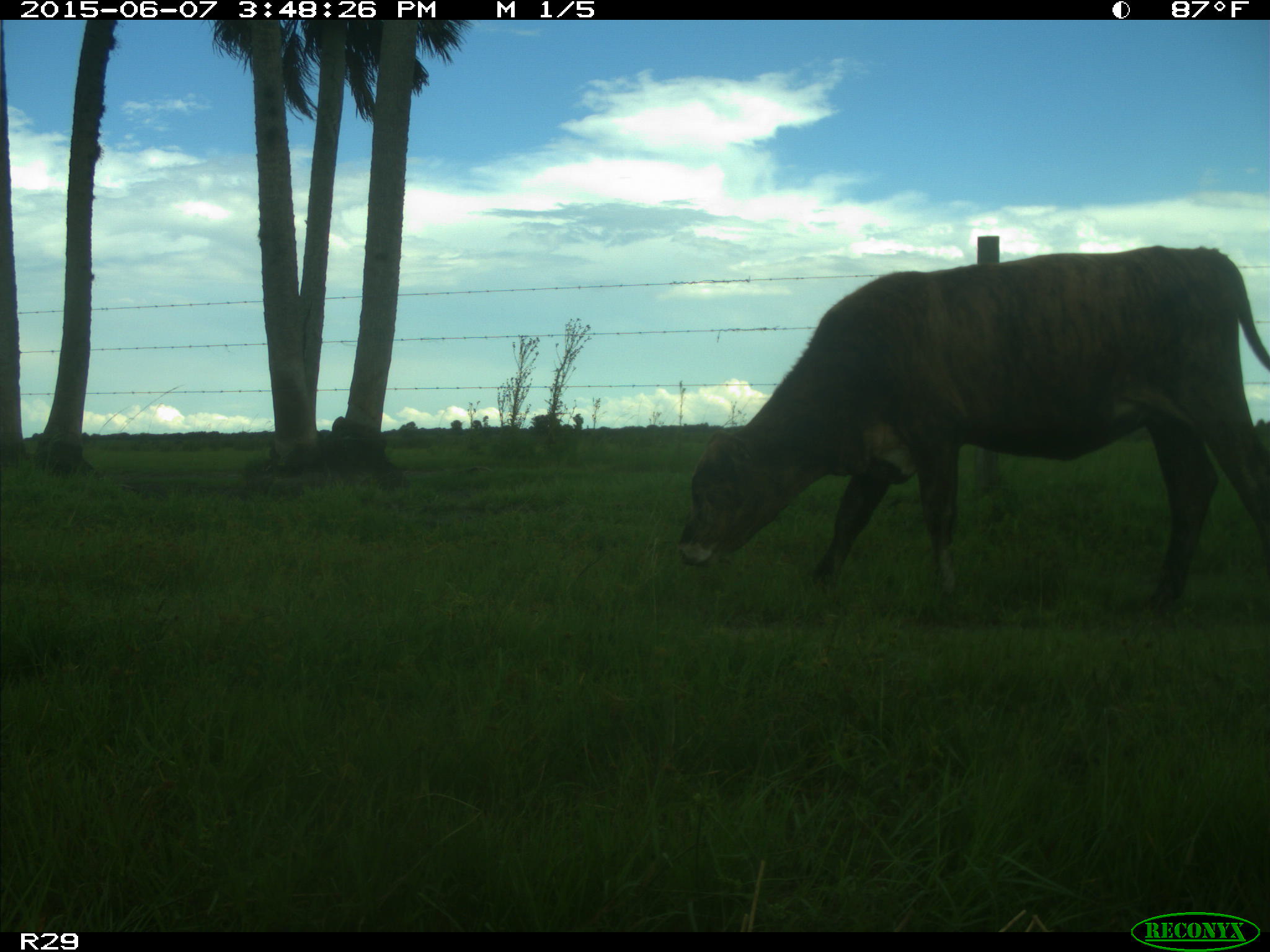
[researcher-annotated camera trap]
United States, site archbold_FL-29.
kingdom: Animalia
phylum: Chordata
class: Mammalia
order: Artiodactyla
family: Bovidae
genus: Bos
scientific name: Bos taurus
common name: domestic cow